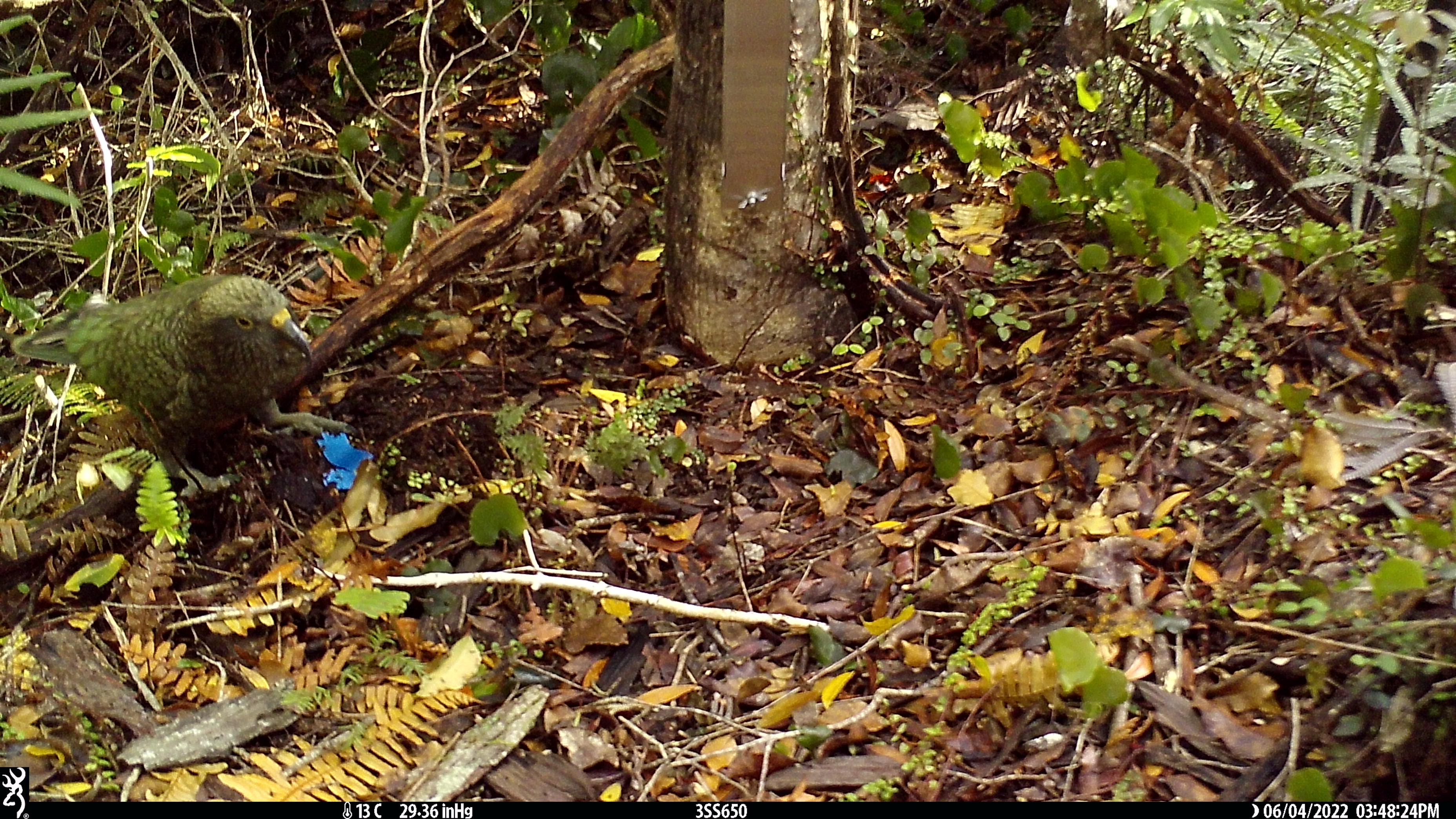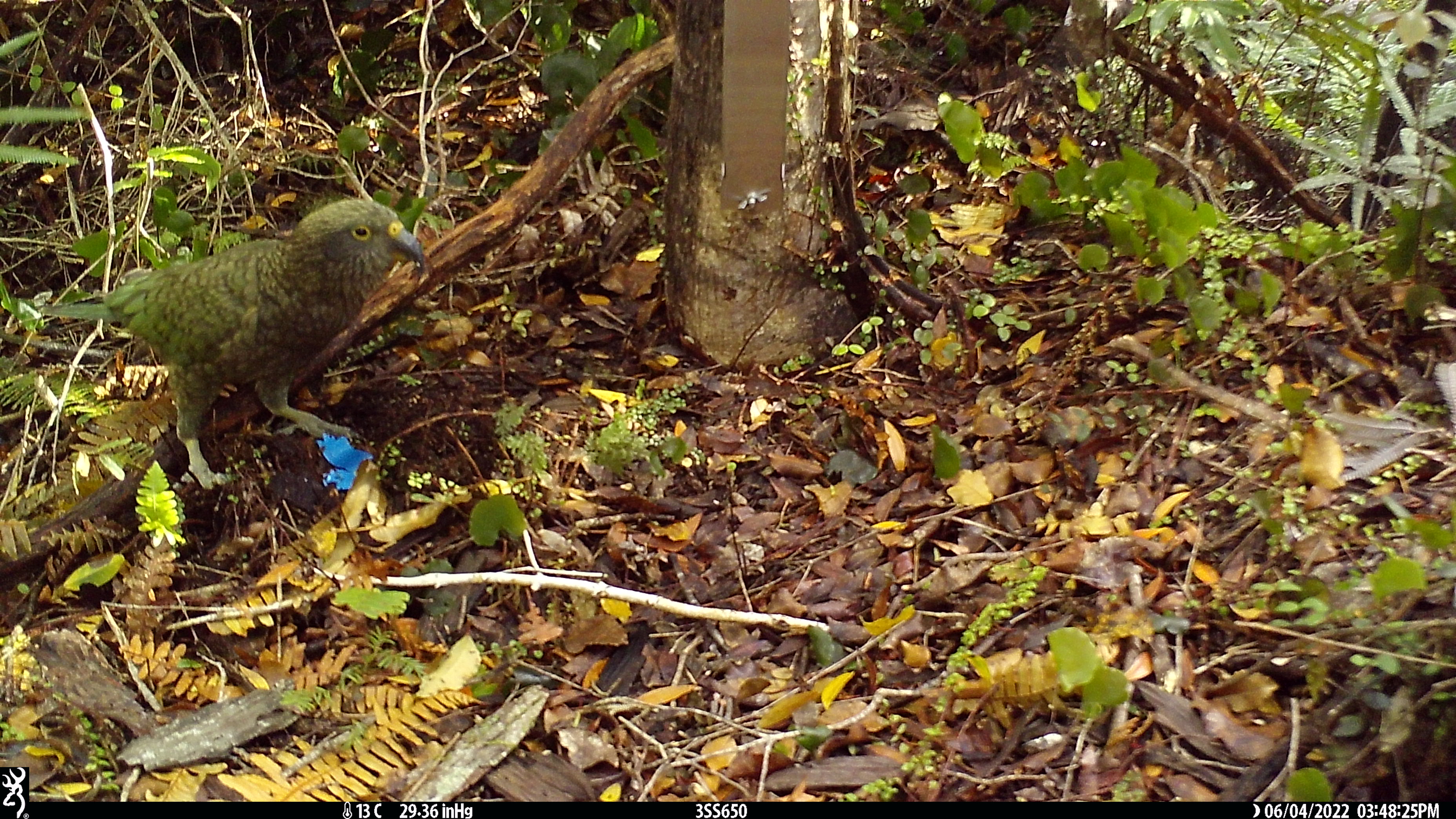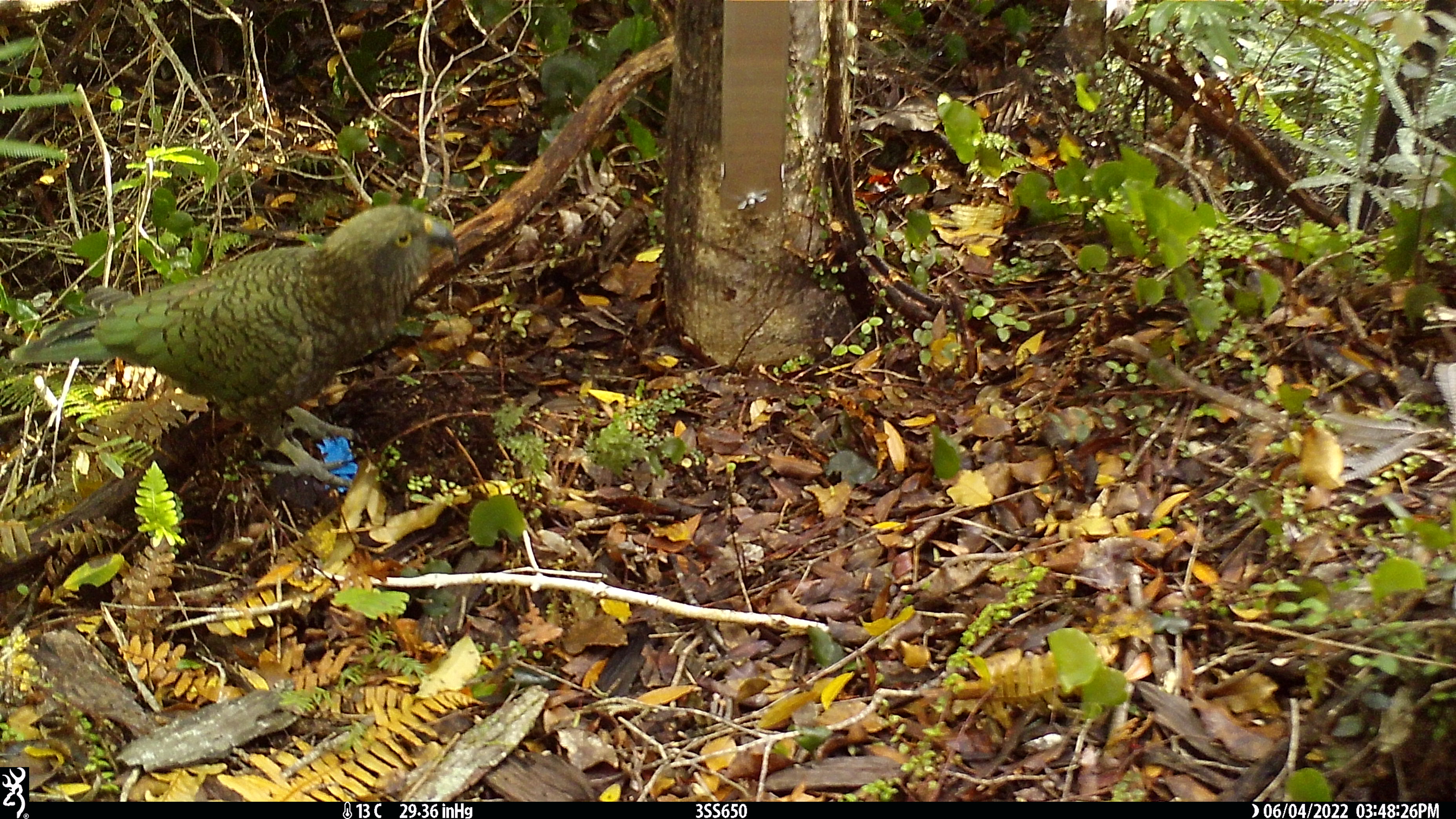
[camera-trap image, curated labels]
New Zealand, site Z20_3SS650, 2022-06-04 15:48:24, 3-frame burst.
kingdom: Animalia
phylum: Chordata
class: Aves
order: Psittaciformes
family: Strigopidae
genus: Nestor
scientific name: Nestor notabilis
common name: kea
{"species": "kea (Nestor notabilis)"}